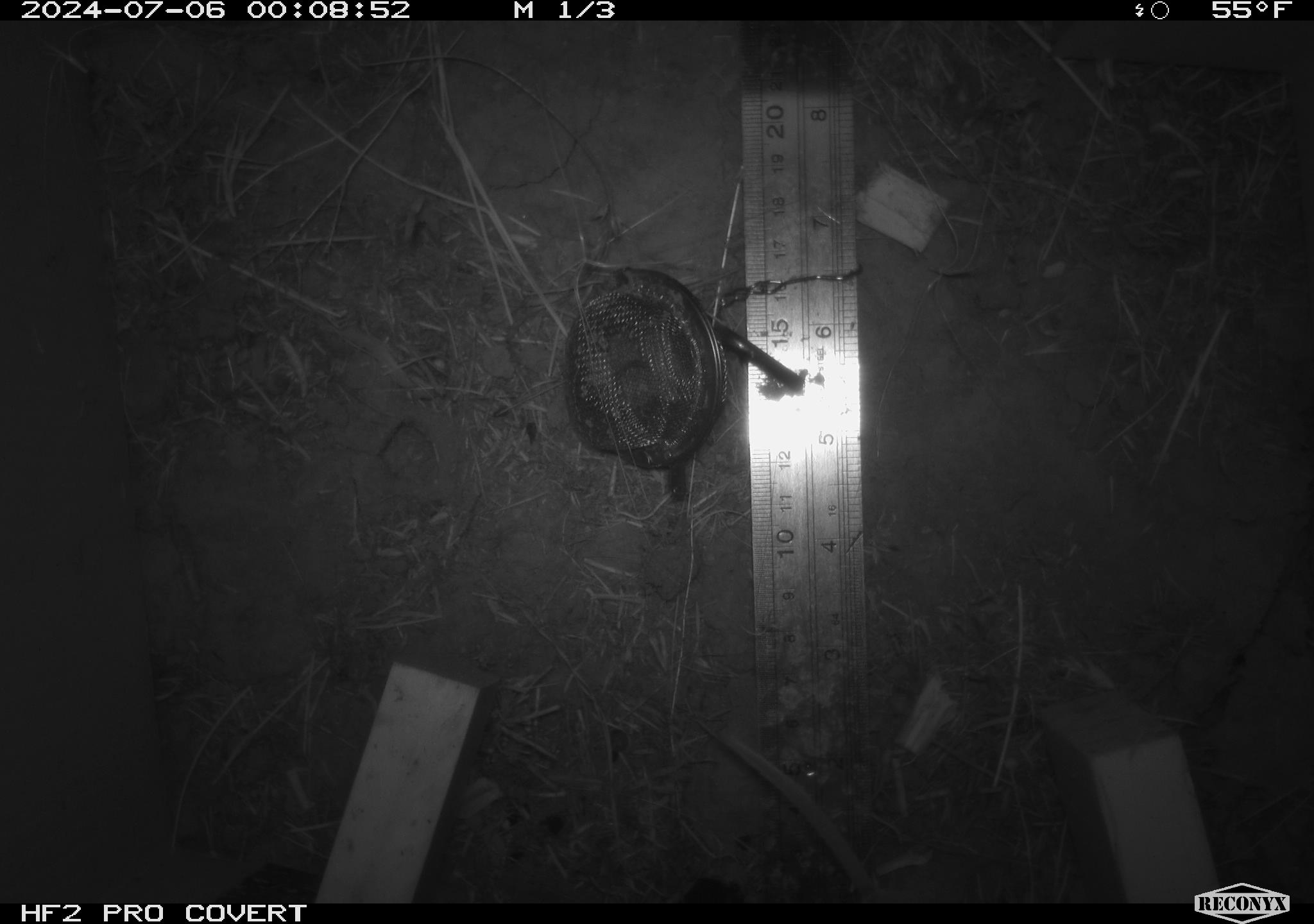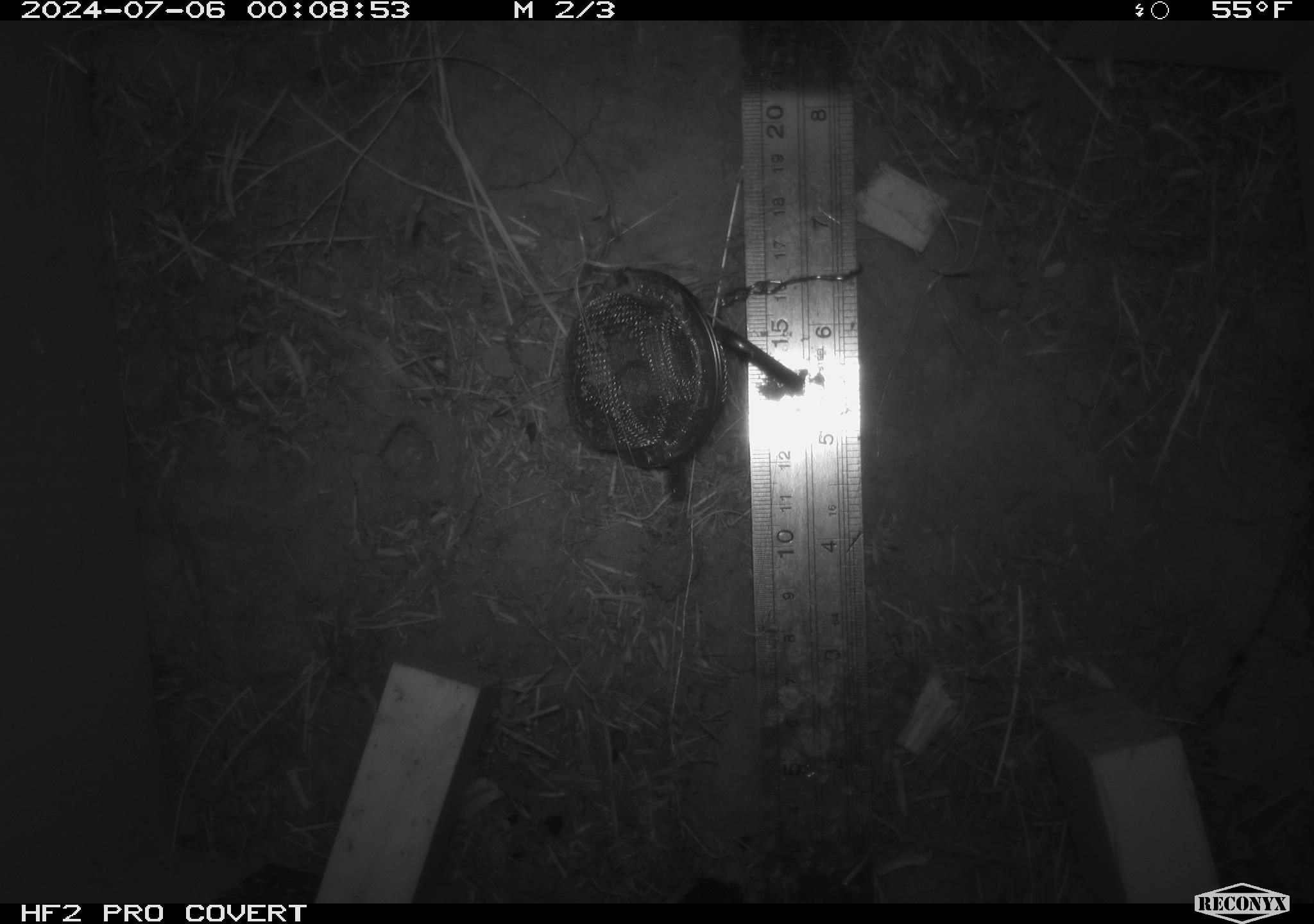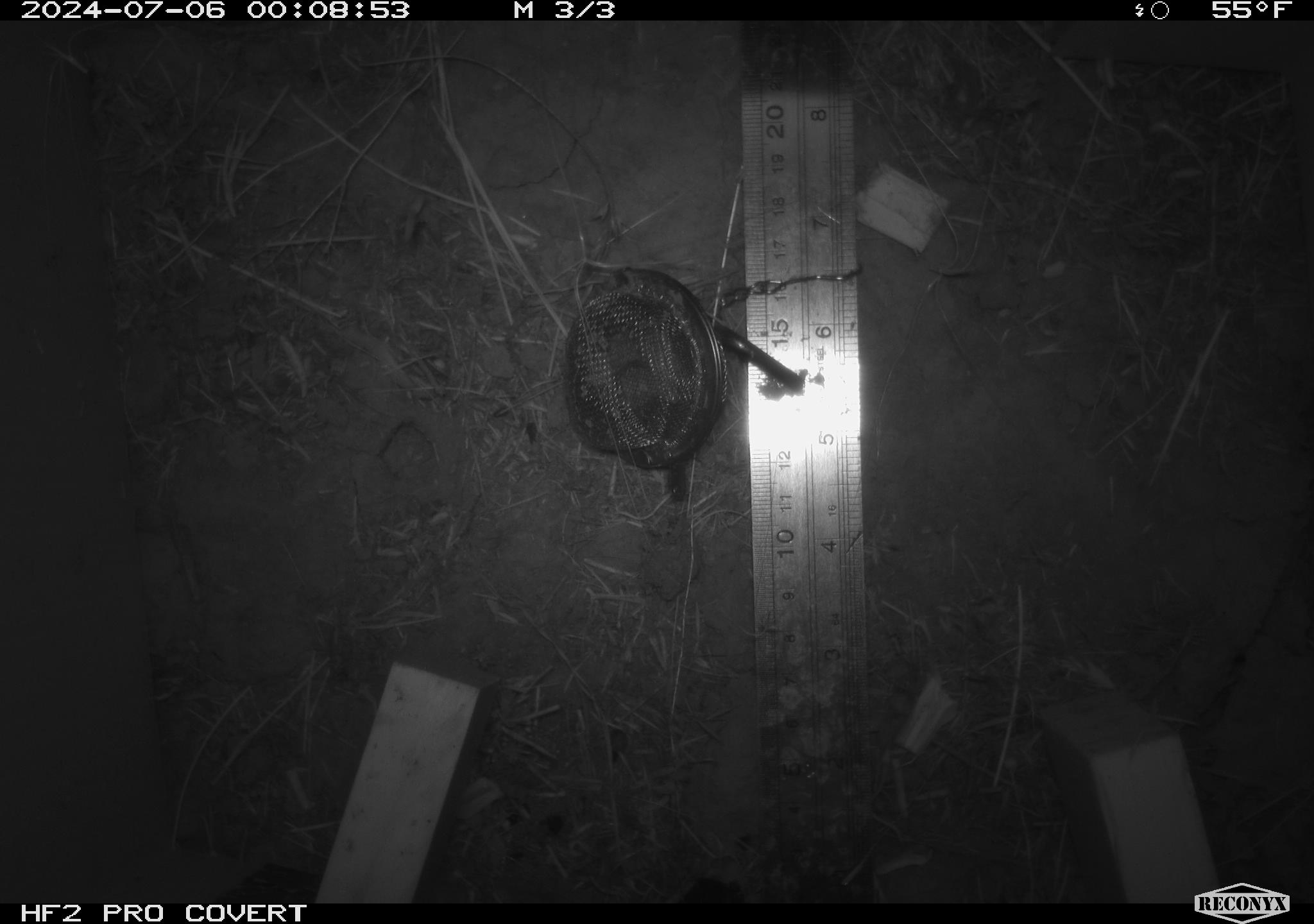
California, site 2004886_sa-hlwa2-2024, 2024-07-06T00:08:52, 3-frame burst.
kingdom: Animalia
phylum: Chordata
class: Mammalia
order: Rodentia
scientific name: Rodentia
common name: mouse species